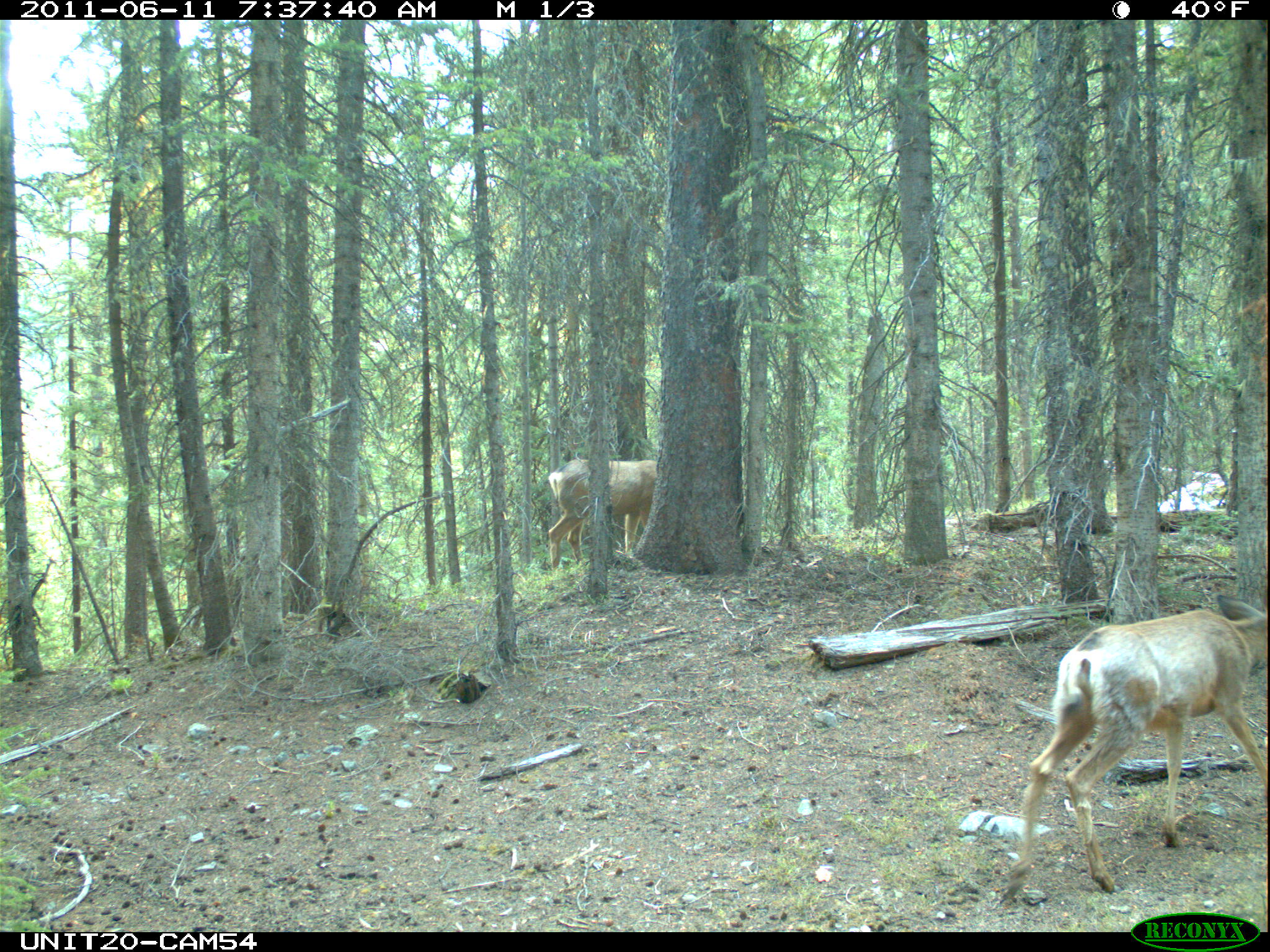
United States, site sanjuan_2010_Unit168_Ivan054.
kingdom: Animalia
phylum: Chordata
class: Mammalia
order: Artiodactyla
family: Cervidae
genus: Odocoileus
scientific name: Odocoileus hemionus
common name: mule deer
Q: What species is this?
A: Odocoileus hemionus (mule deer).